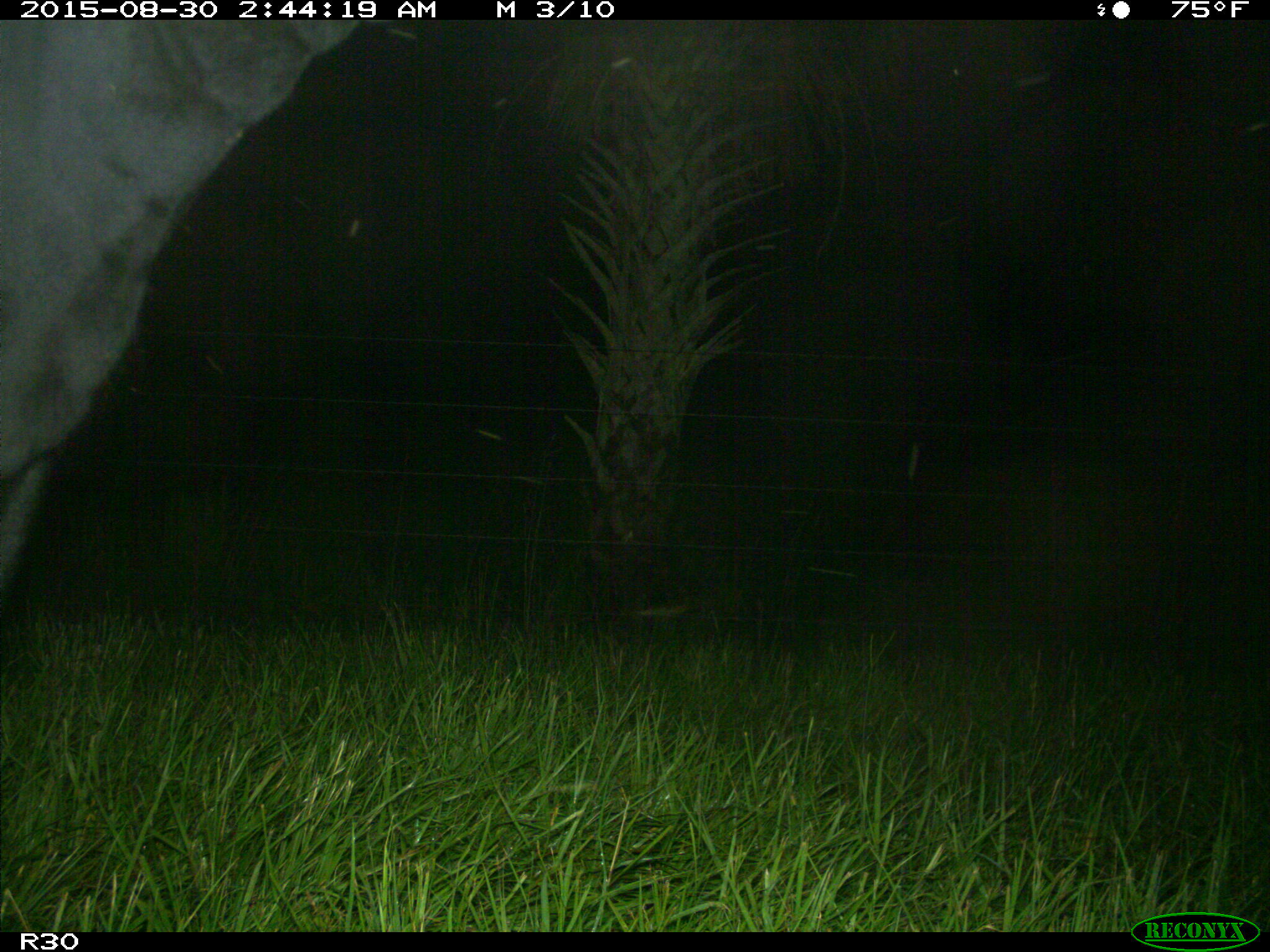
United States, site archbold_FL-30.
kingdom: Animalia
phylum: Chordata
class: Mammalia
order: Artiodactyla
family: Bovidae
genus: Bos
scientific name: Bos taurus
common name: domestic cow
Bos taurus (domestic cow).